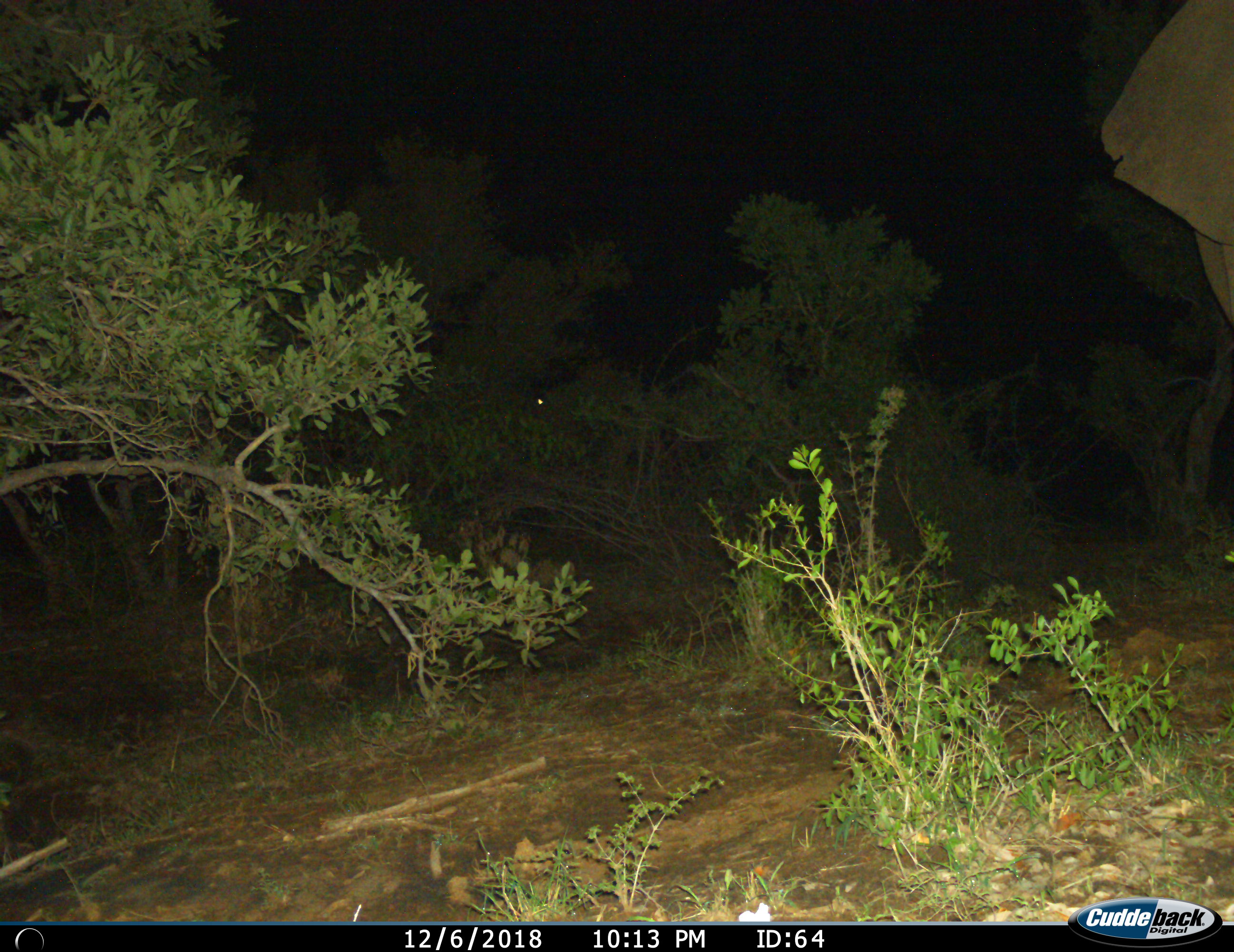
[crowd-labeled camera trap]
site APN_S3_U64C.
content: unidentified animal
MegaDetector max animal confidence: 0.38